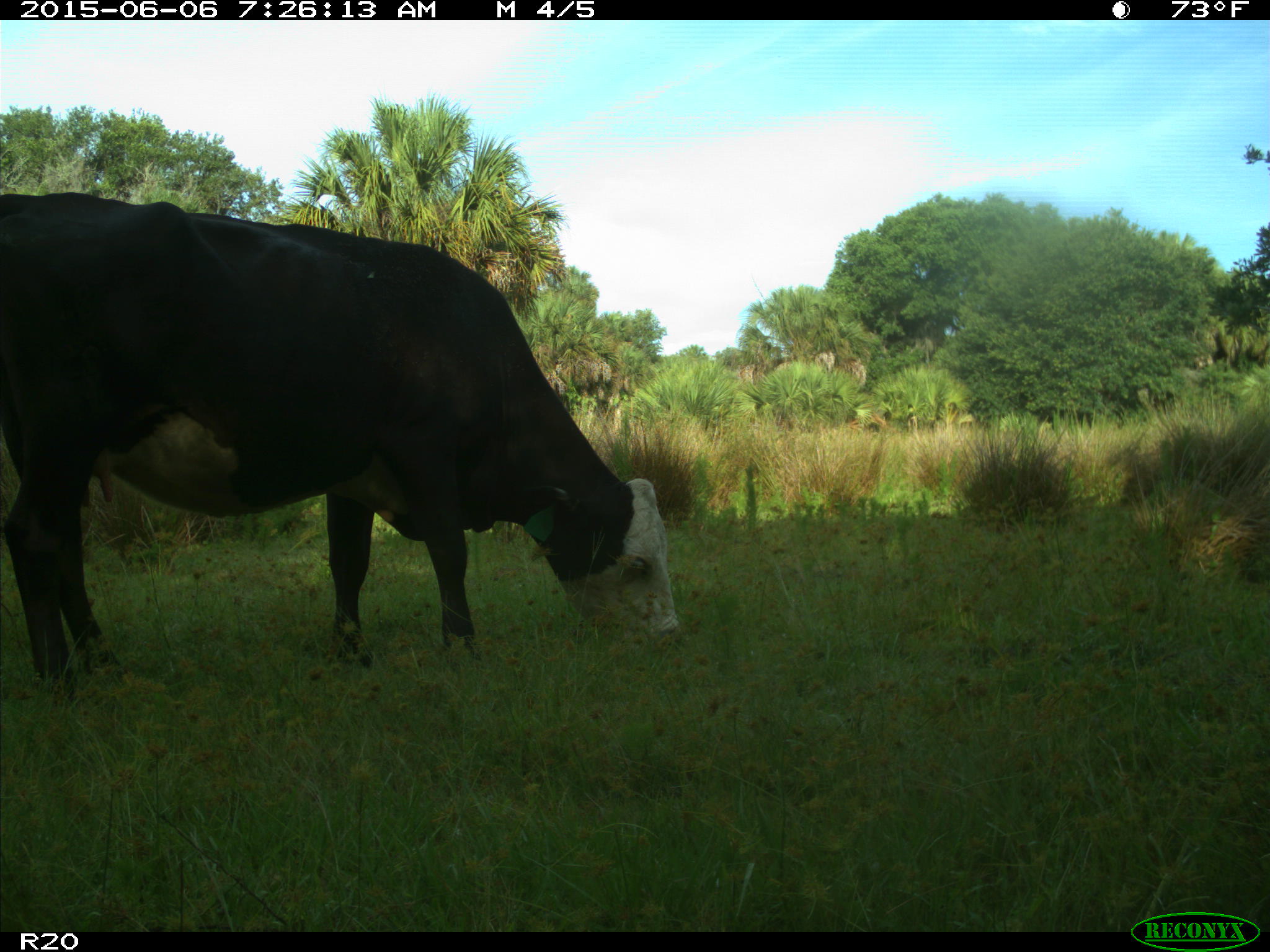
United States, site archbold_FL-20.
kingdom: Animalia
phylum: Chordata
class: Mammalia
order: Artiodactyla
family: Bovidae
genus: Bos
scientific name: Bos taurus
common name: domestic cow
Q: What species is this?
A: Bos taurus (domestic cow).